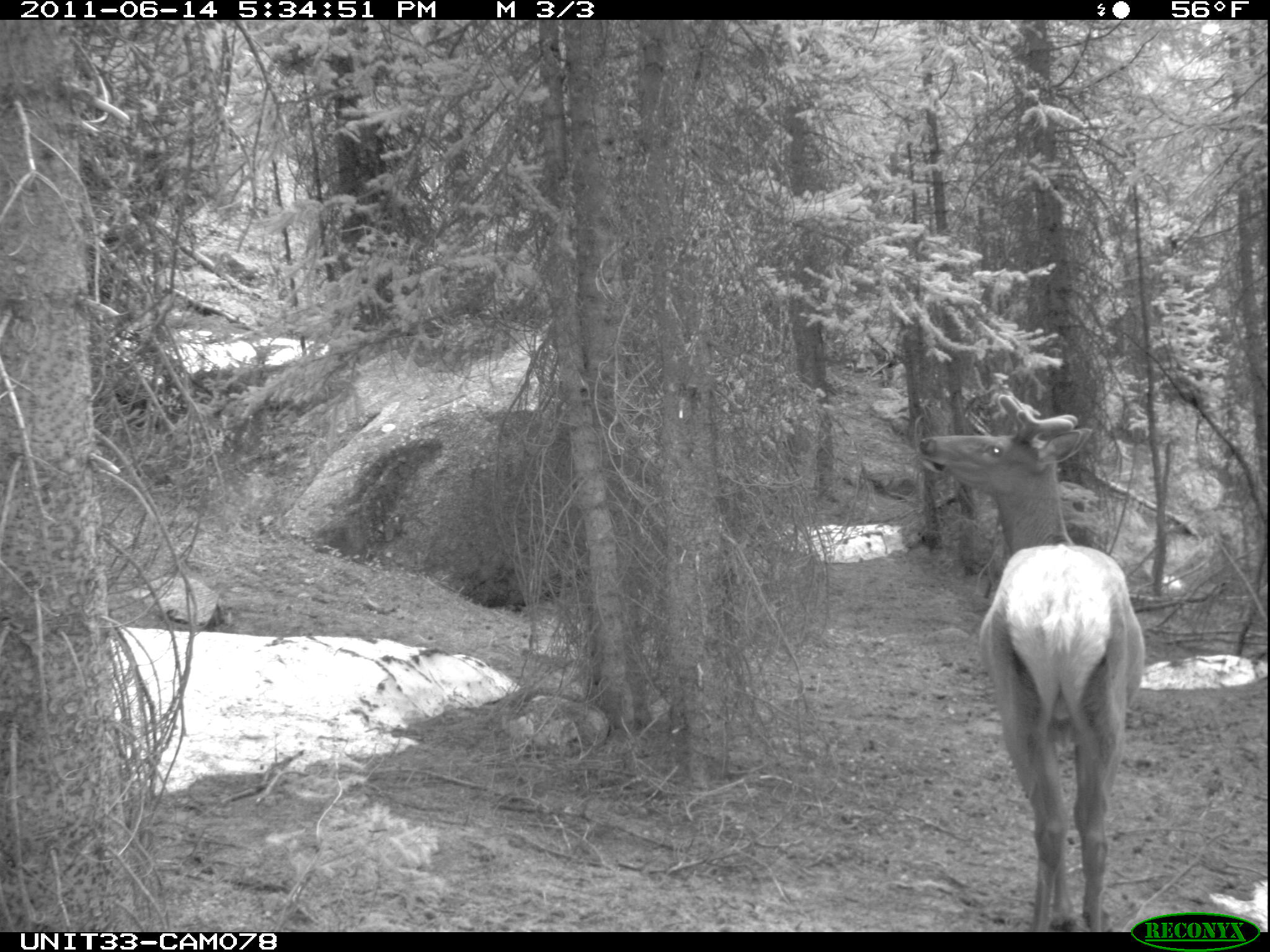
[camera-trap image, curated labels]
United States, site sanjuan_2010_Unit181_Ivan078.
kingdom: Animalia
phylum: Chordata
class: Mammalia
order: Artiodactyla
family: Cervidae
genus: Cervus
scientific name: Cervus elaphus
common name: red deer